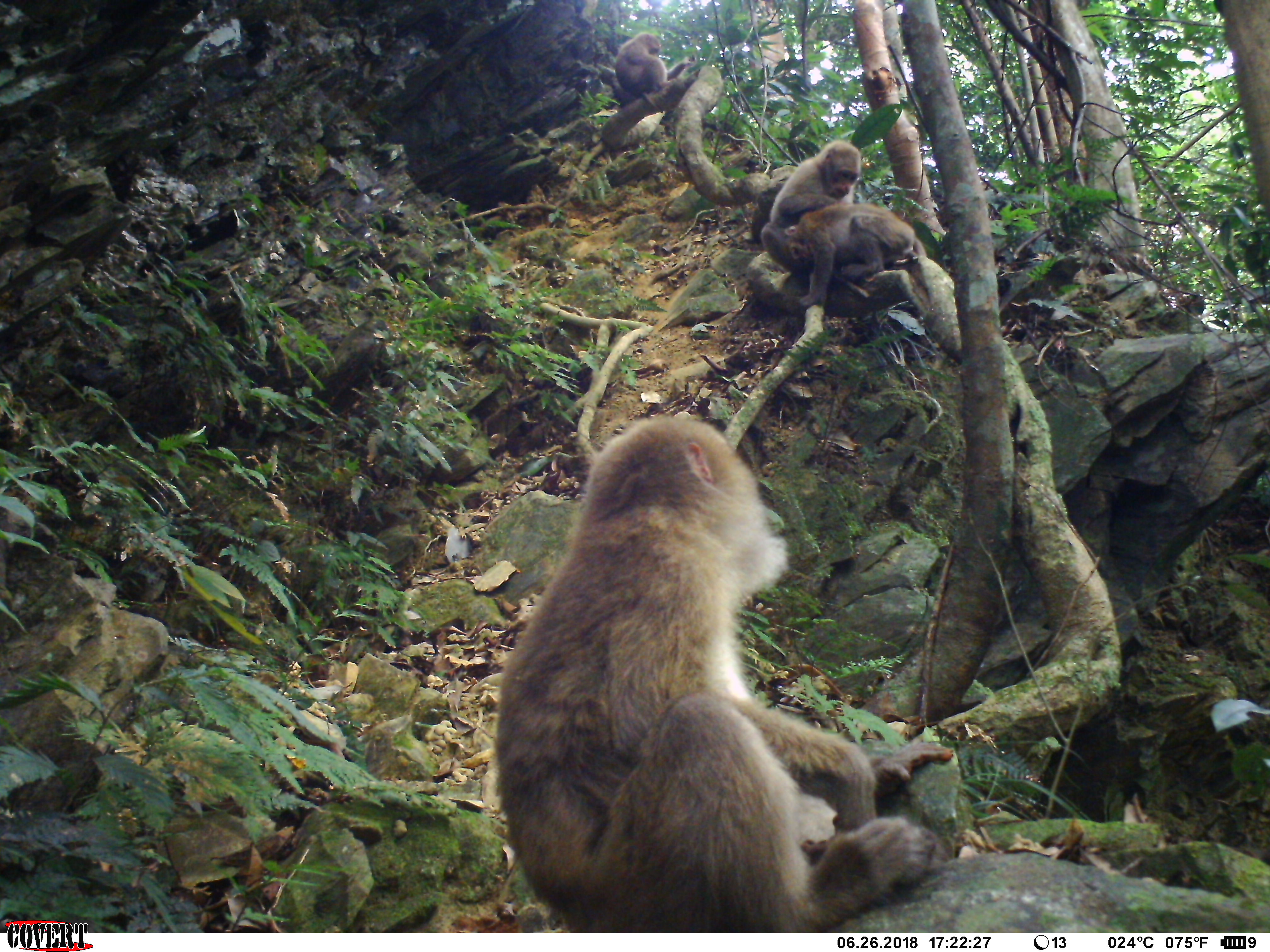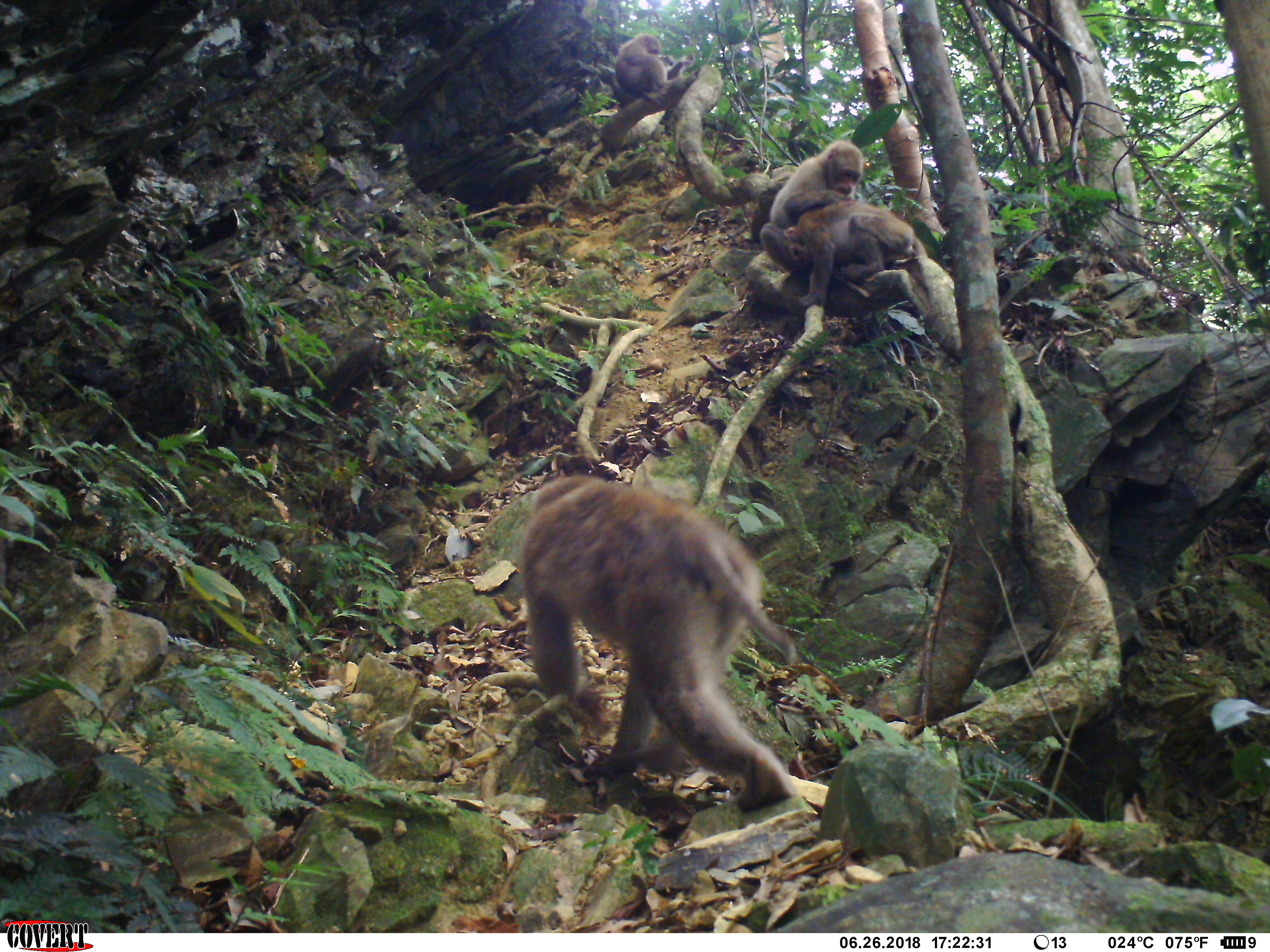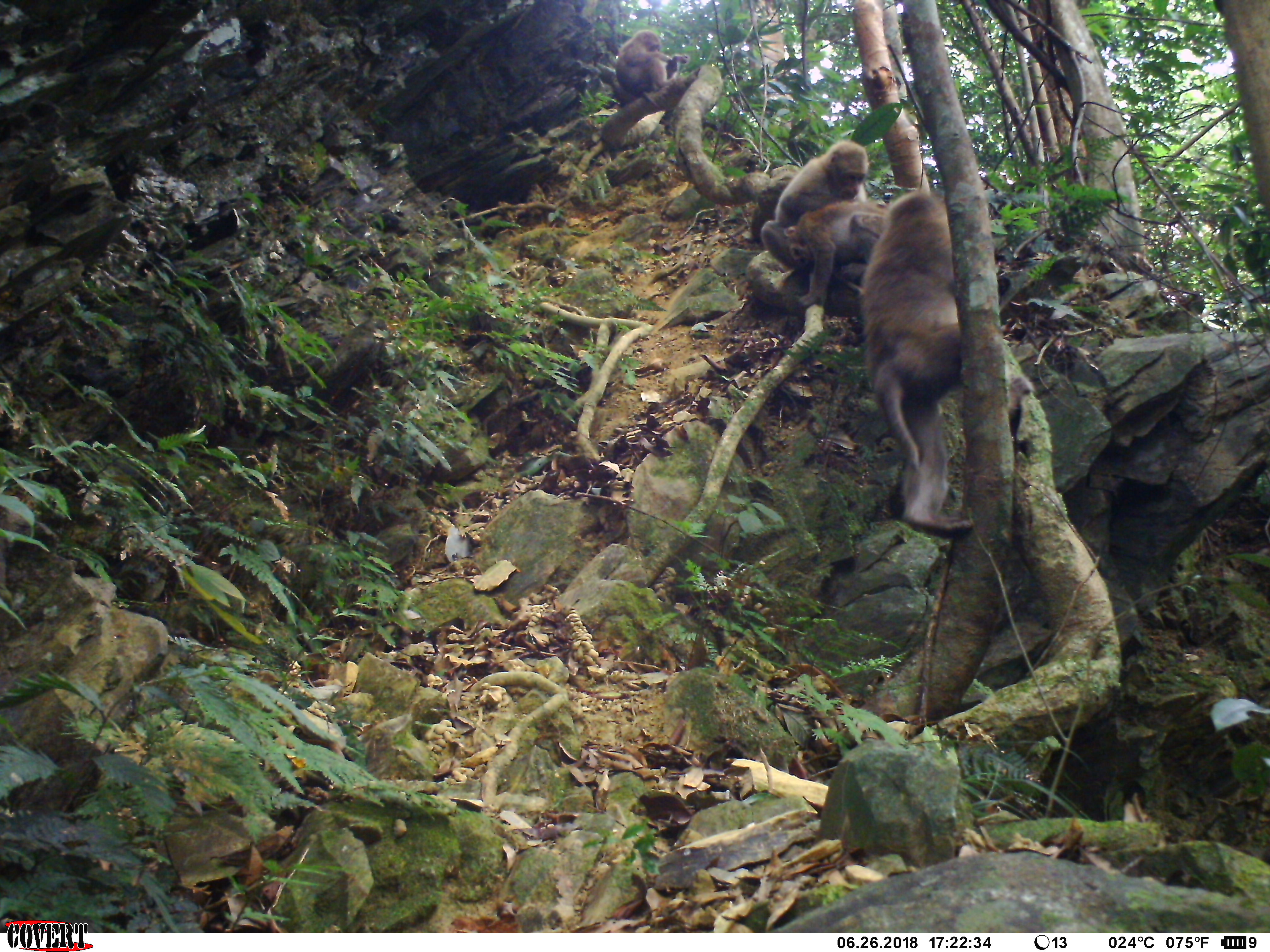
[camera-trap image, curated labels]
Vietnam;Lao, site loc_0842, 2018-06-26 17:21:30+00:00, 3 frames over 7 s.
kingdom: Animalia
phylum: Chordata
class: Mammalia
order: Primates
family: Cercopithecidae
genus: Macaca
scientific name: Macaca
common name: macaques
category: assam or rhesus macaque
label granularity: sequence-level